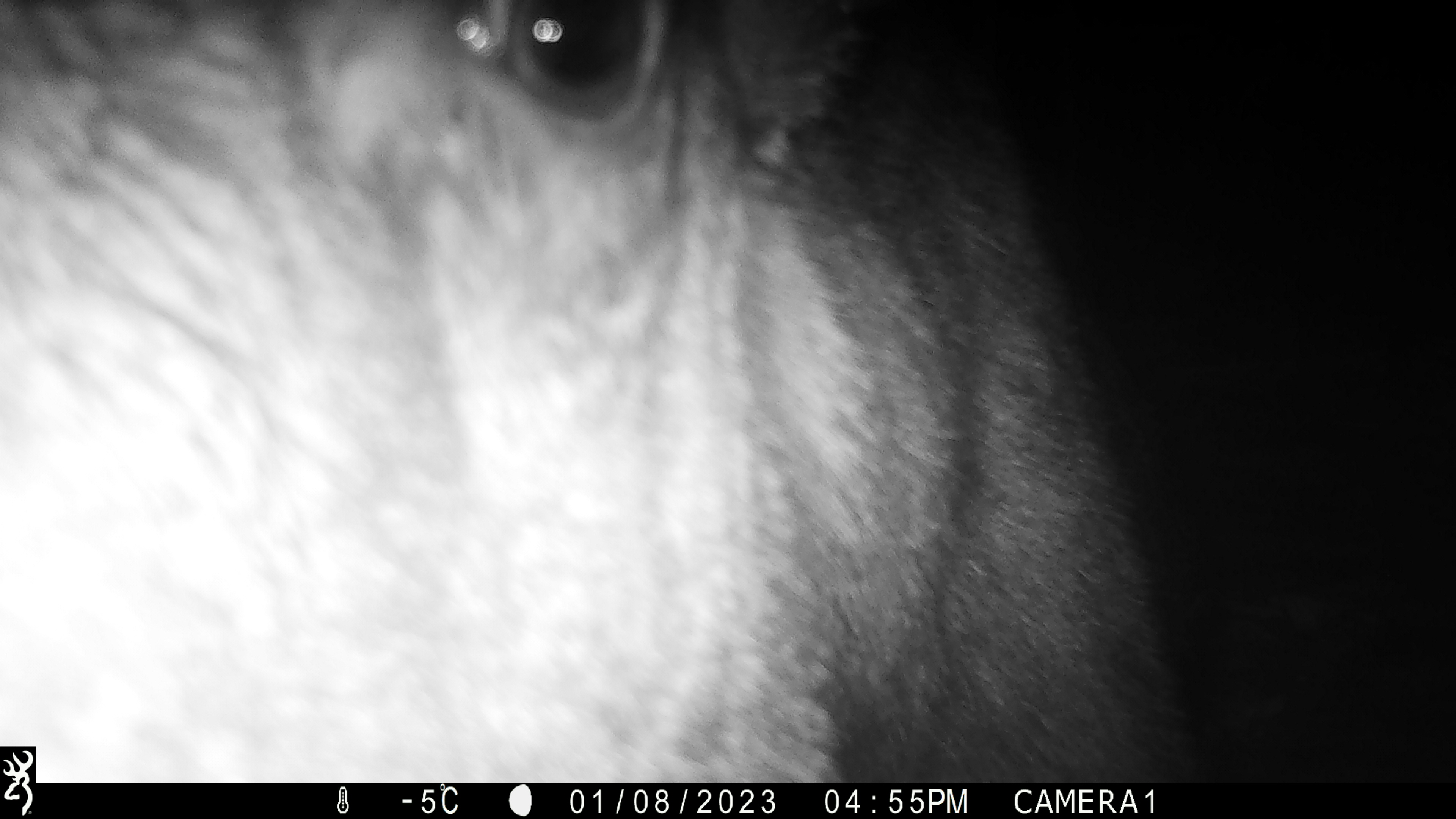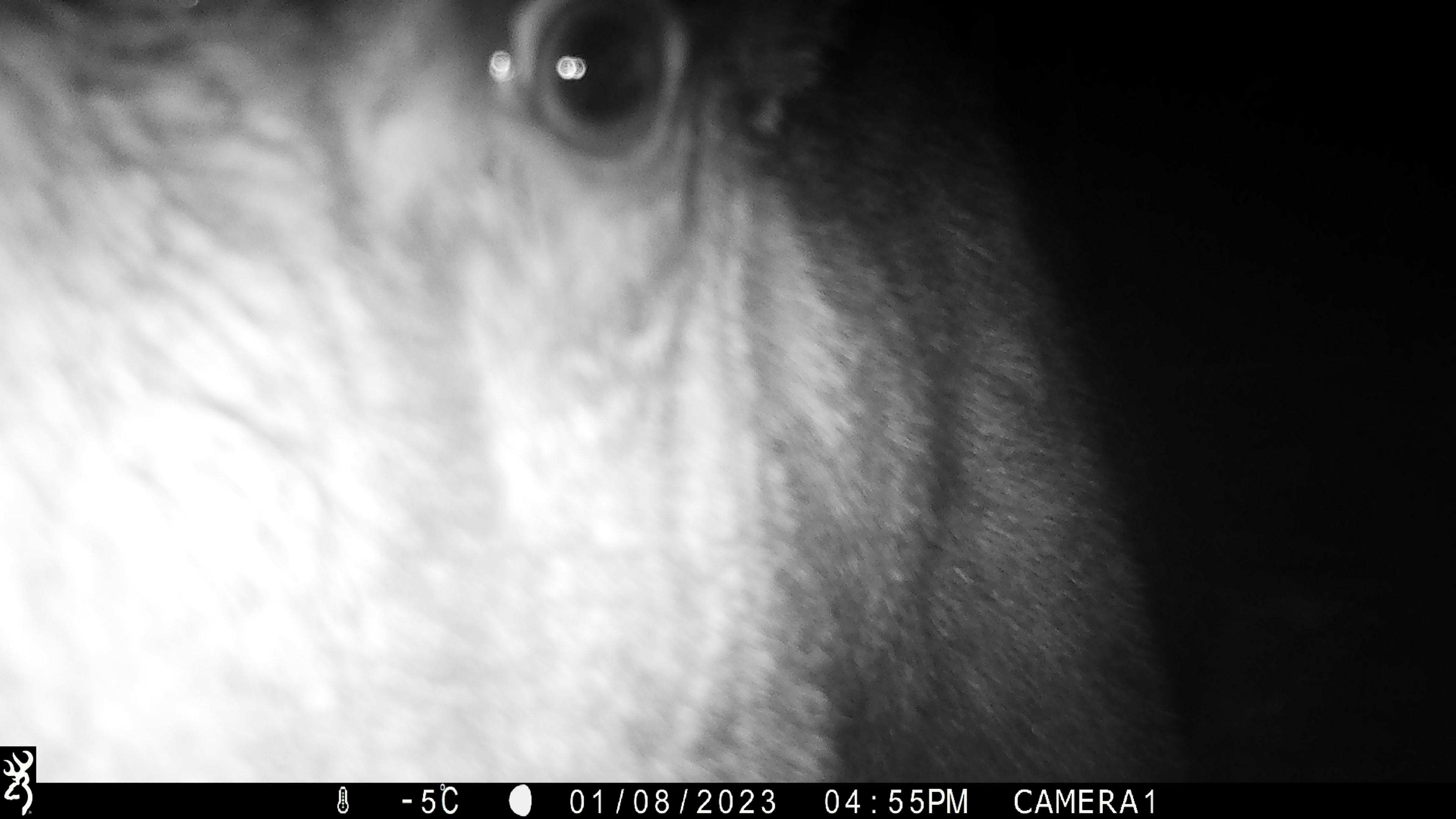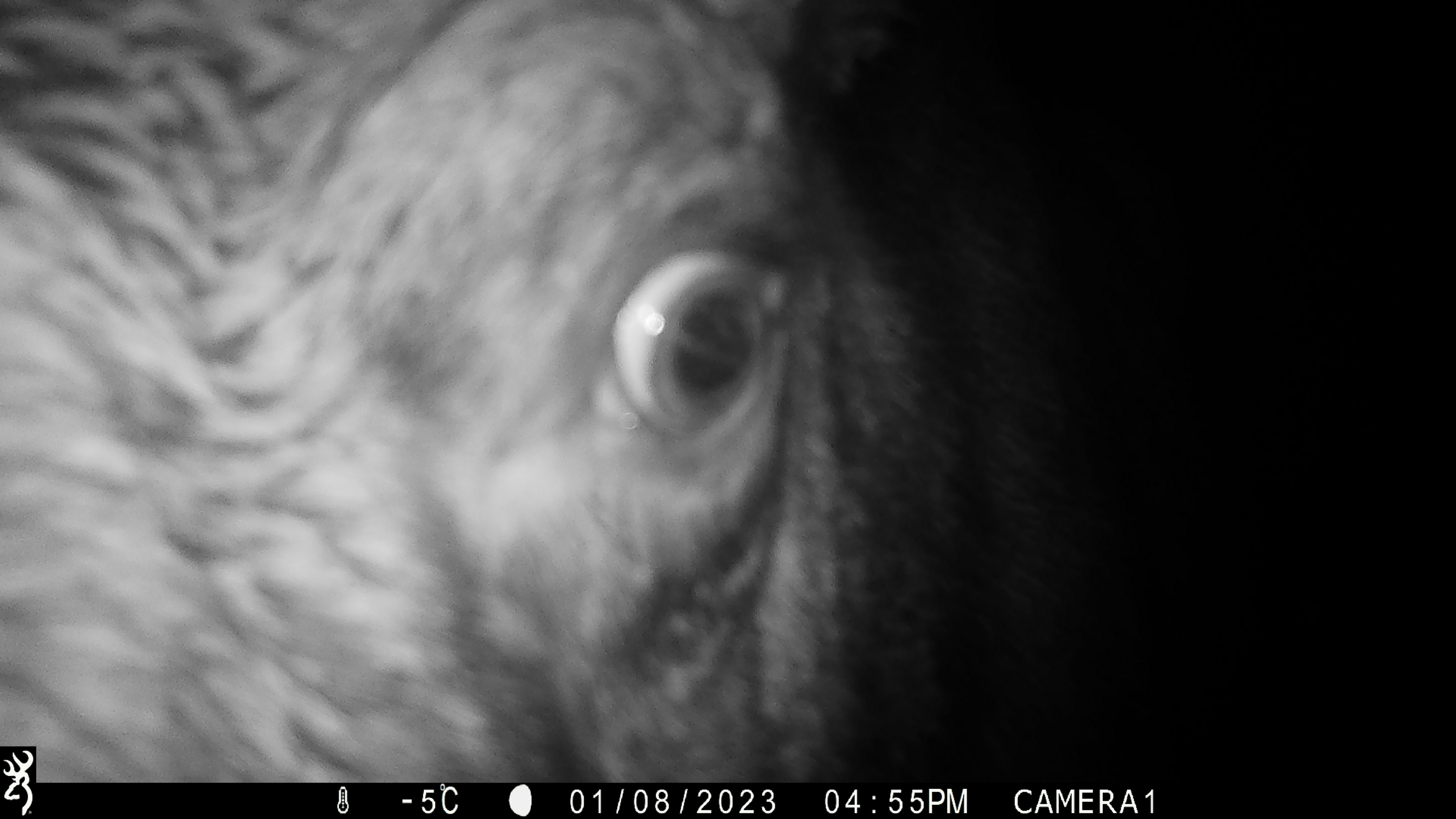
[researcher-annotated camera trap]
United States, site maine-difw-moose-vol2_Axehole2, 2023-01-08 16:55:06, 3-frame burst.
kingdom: Animalia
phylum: Chordata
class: Mammalia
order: Artiodactyla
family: Cervidae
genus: Alces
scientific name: Alces alces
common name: moose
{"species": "moose (Alces alces)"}